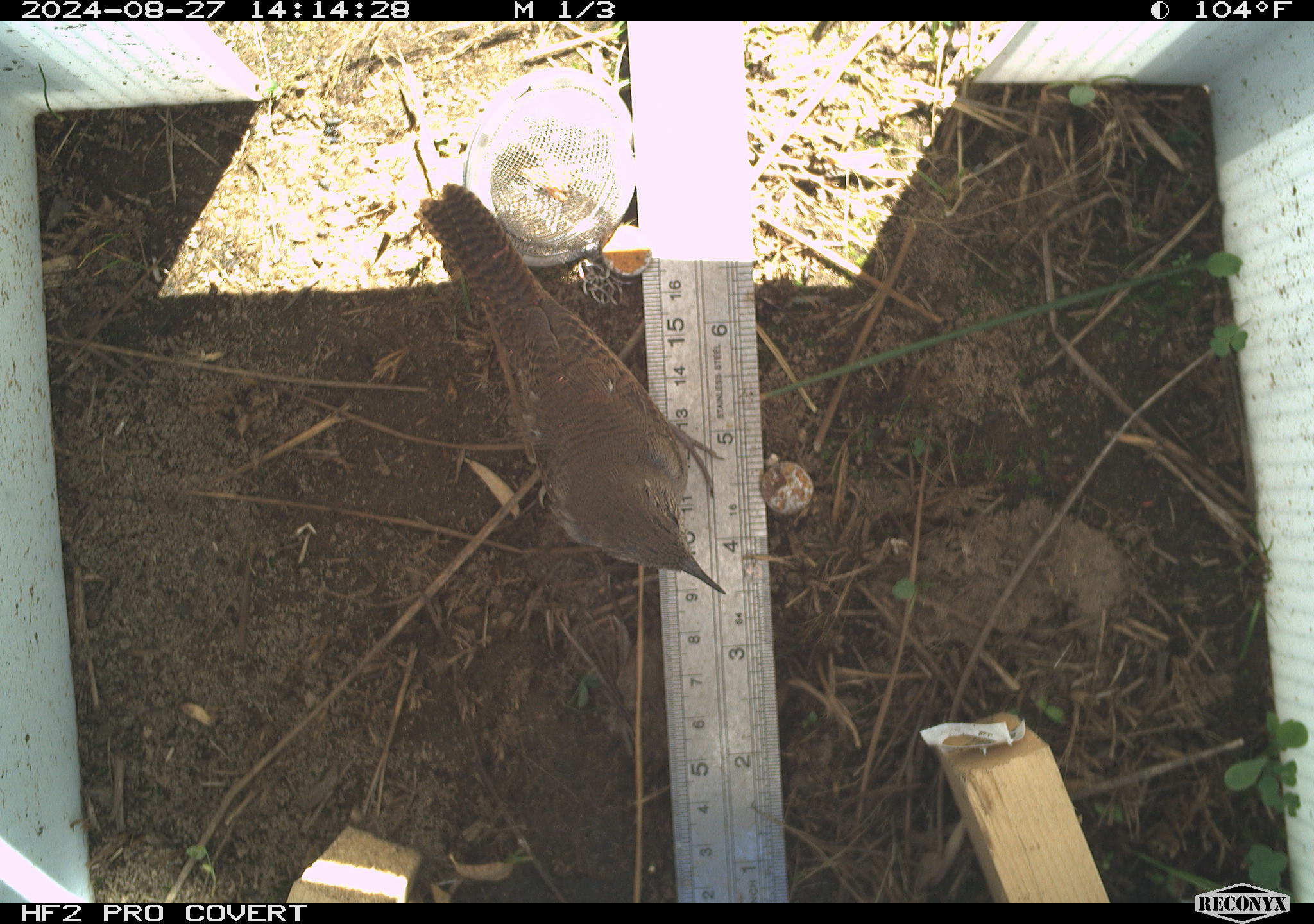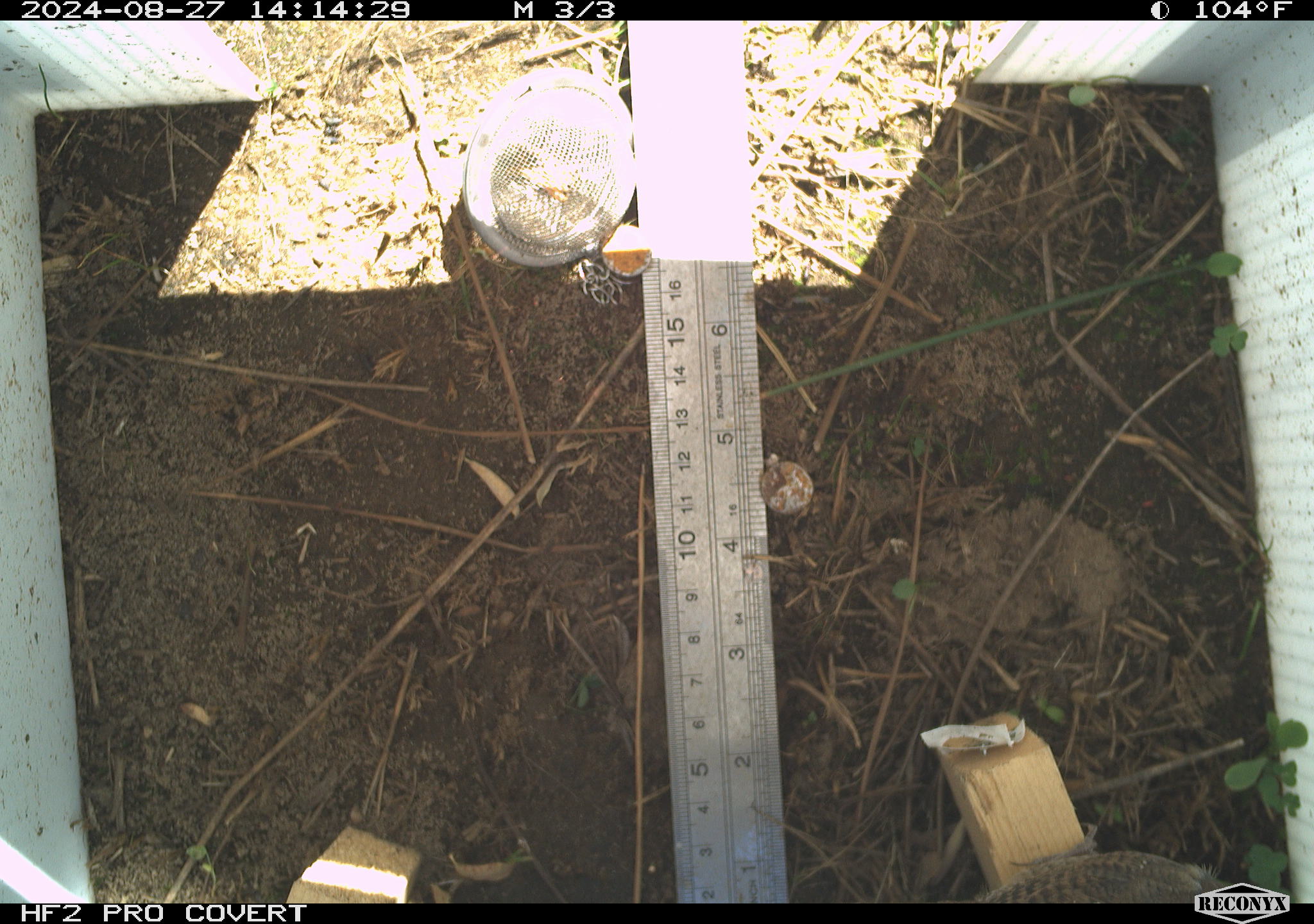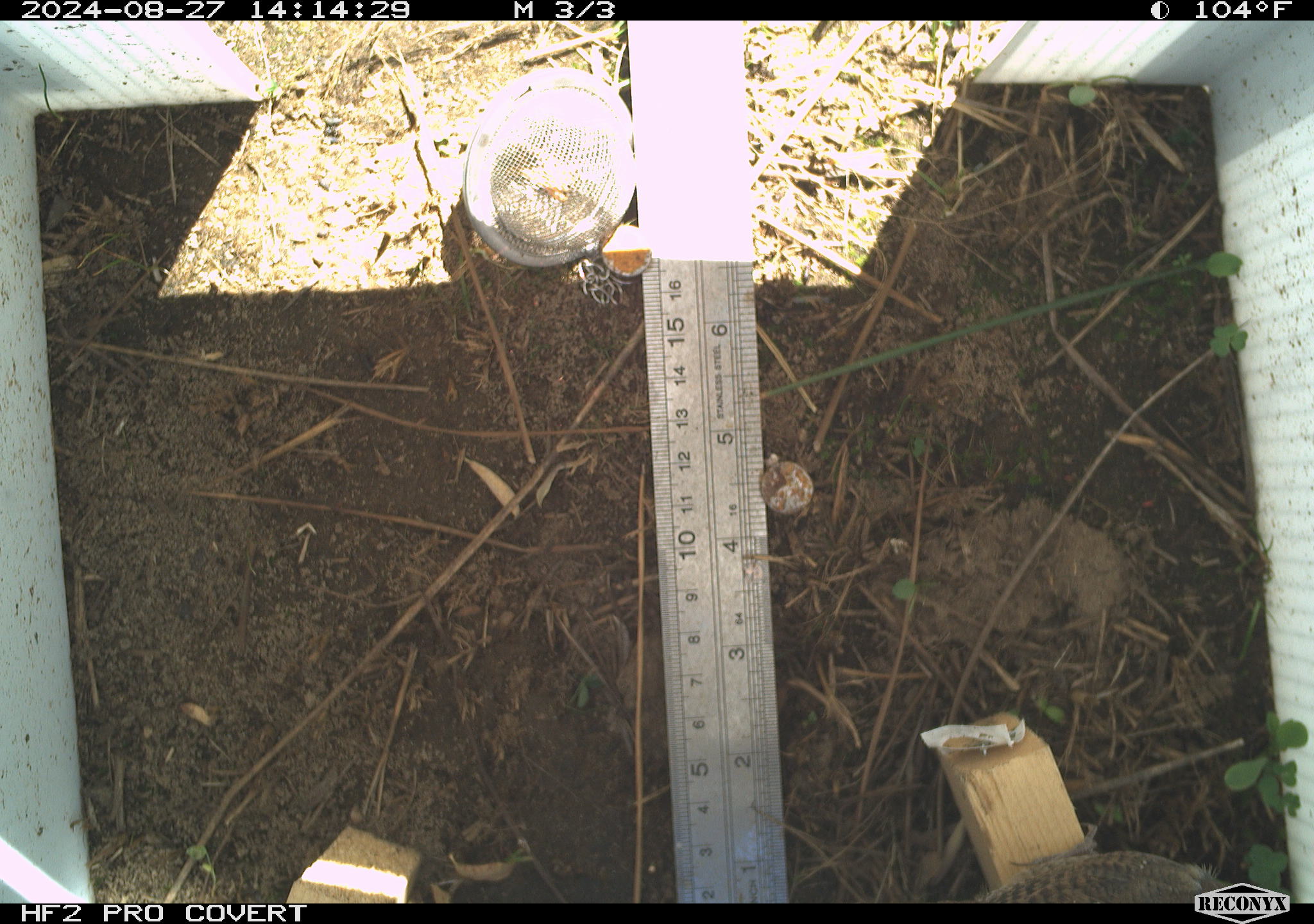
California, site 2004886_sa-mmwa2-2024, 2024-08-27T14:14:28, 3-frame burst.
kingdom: Animalia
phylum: Chordata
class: Aves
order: Passeriformes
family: Troglodytidae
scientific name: Troglodytidae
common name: wren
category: troglodytidae family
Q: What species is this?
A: Troglodytidae family (wren) (Troglodytidae).